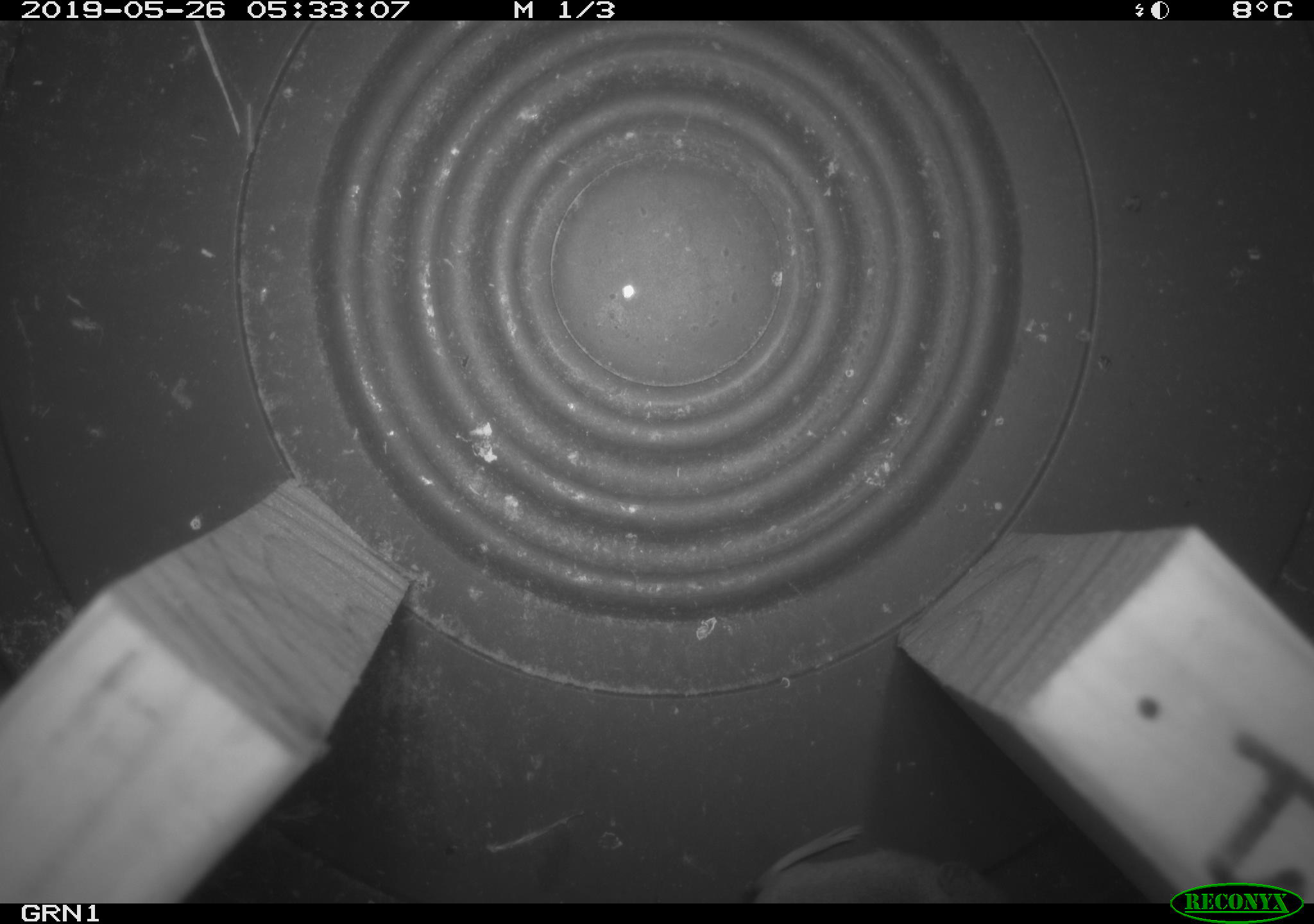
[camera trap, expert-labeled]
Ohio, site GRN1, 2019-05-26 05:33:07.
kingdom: Animalia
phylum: Chordata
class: Mammalia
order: Rodentia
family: Cricetidae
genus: Microtus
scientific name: Microtus pennsylvanicus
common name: meadow vole